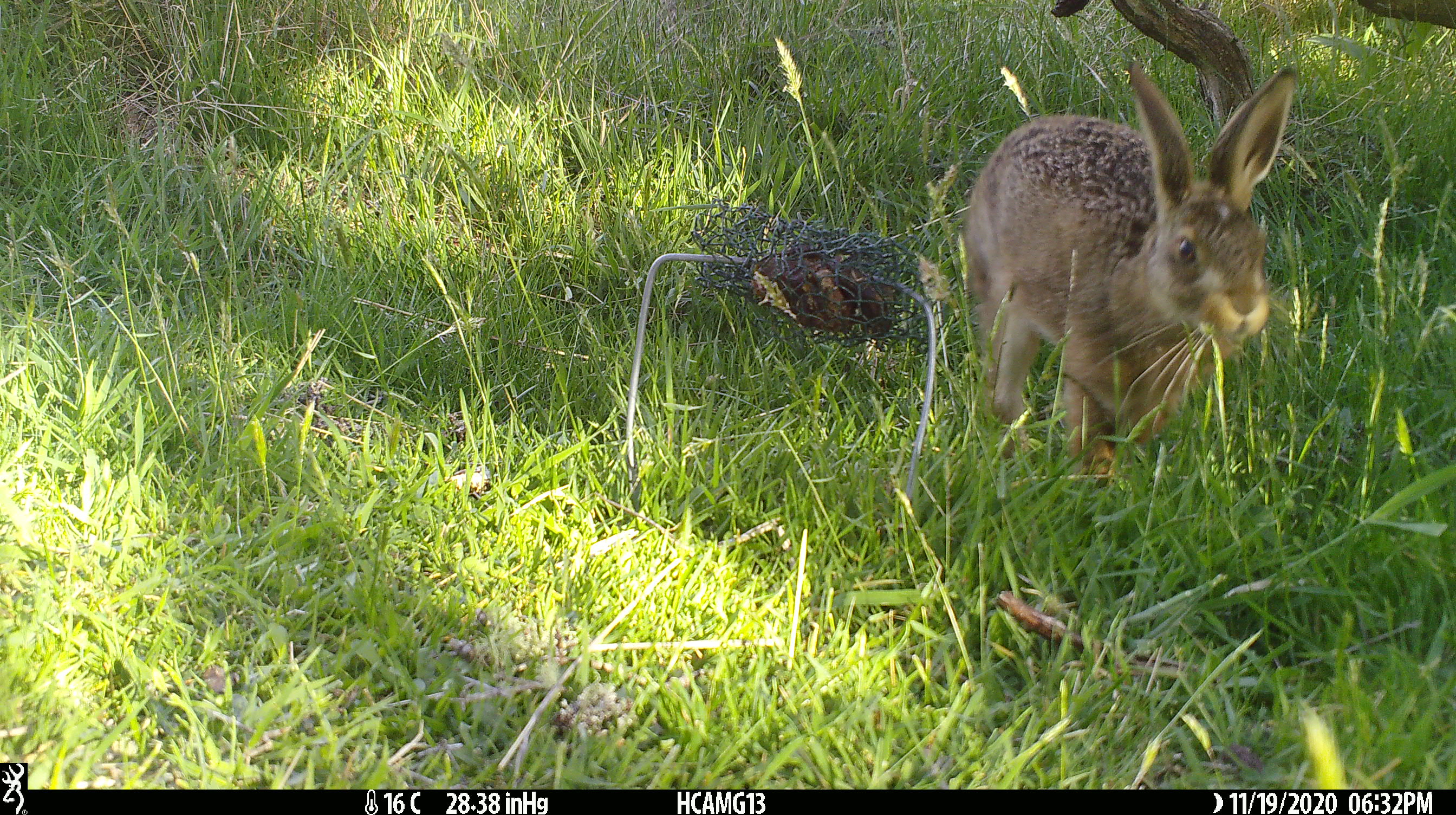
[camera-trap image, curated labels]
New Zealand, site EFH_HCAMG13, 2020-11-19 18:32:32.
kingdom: Animalia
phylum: Chordata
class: Mammalia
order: Lagomorpha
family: Leporidae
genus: Lepus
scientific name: Lepus europaeus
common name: brown hare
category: hare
Hare (brown hare) (Lepus europaeus).